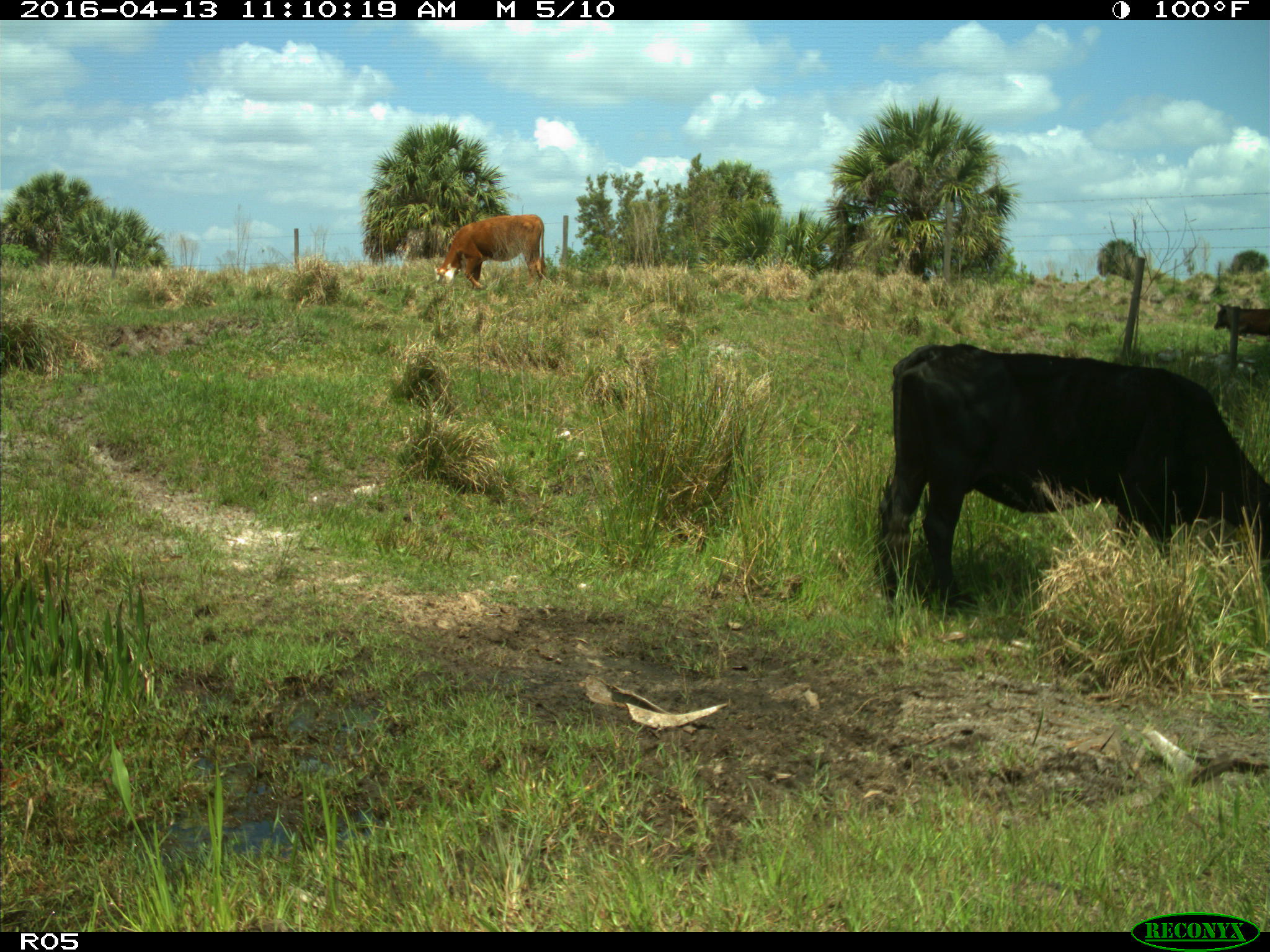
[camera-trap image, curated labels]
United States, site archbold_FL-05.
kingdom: Animalia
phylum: Chordata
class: Mammalia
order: Artiodactyla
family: Bovidae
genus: Bos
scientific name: Bos taurus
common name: domestic cow